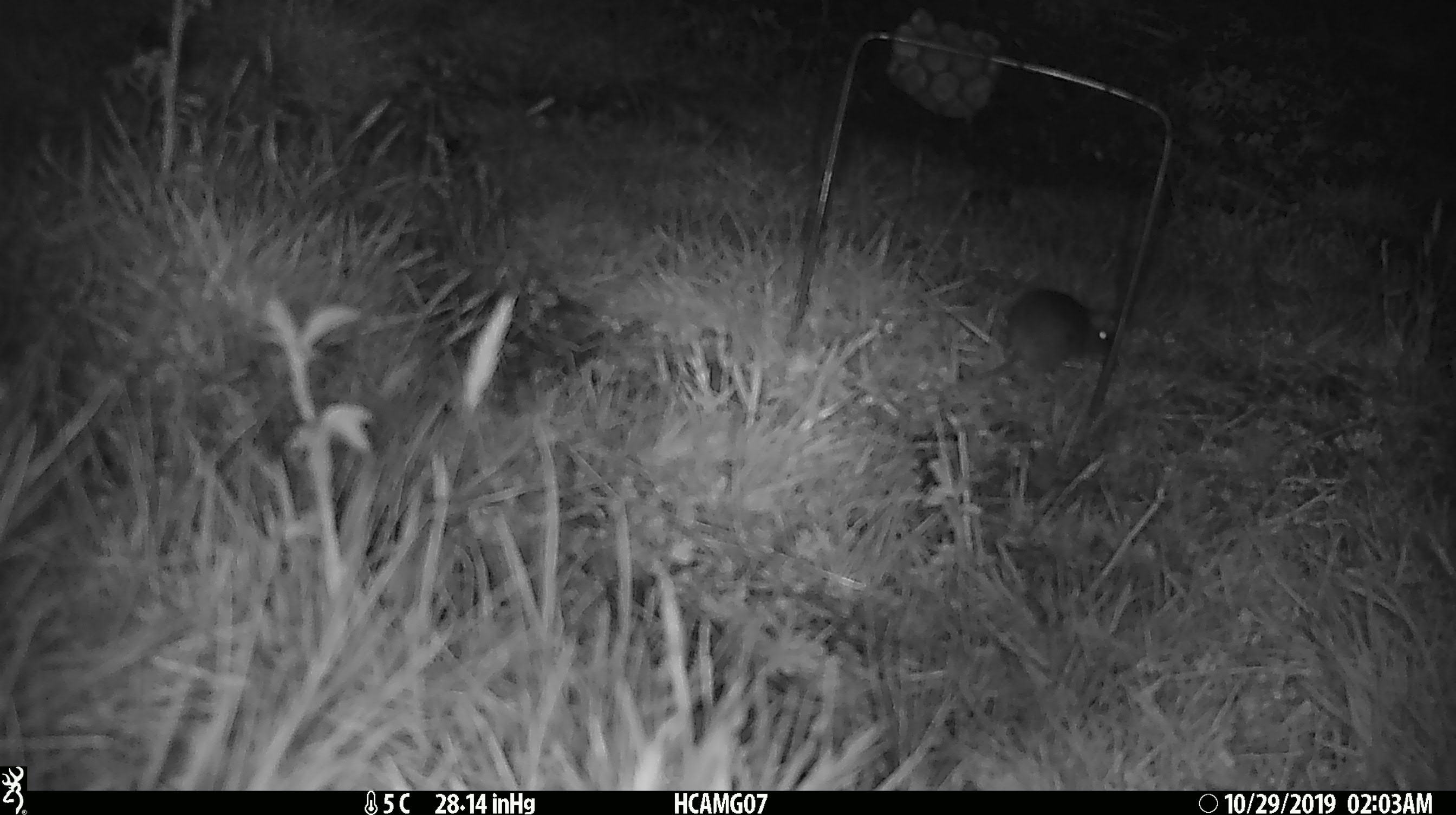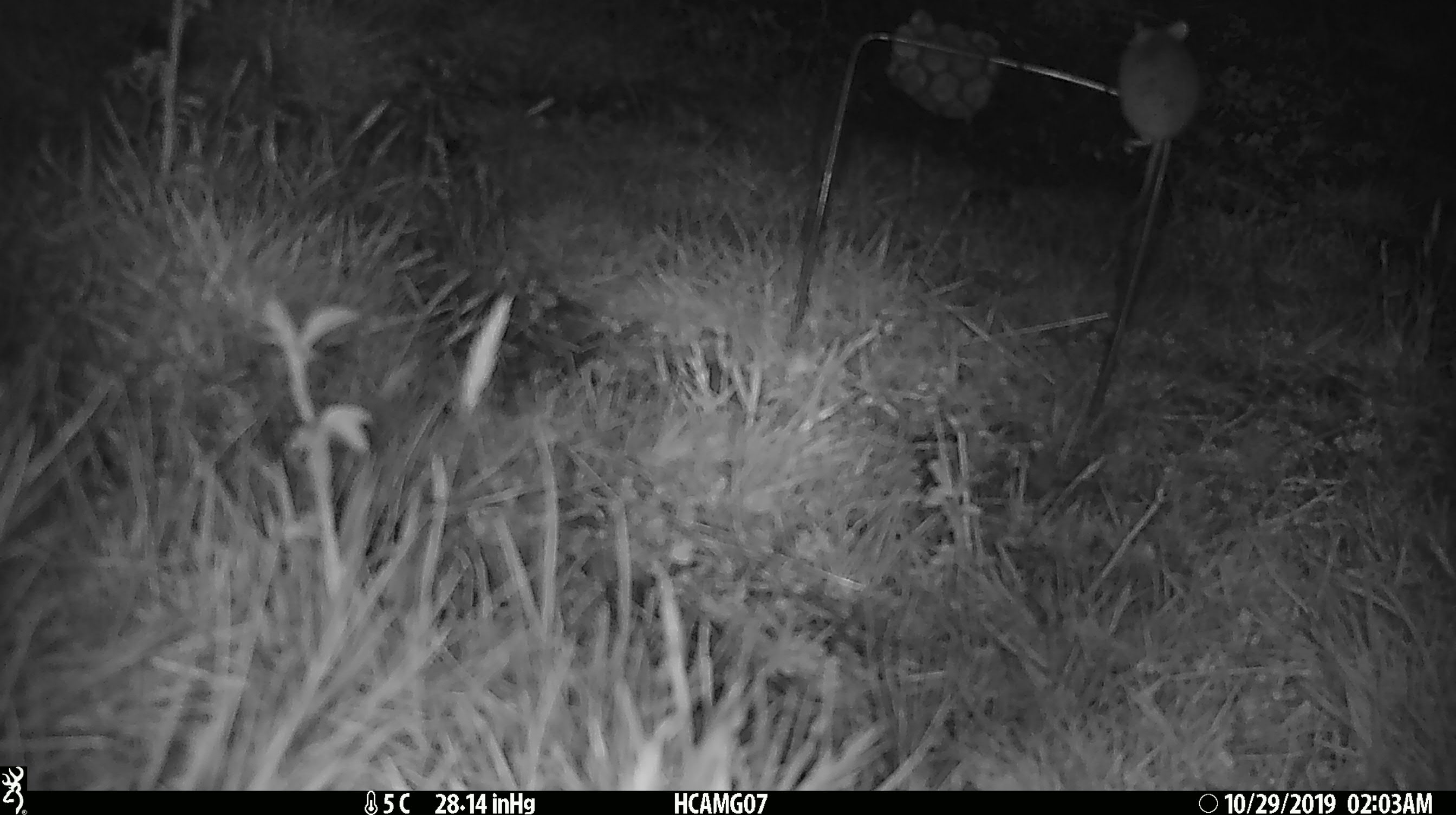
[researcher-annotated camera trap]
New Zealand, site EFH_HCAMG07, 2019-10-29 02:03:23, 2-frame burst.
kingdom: Animalia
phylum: Chordata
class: Mammalia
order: Rodentia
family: Muridae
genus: Mus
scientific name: Mus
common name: mouse